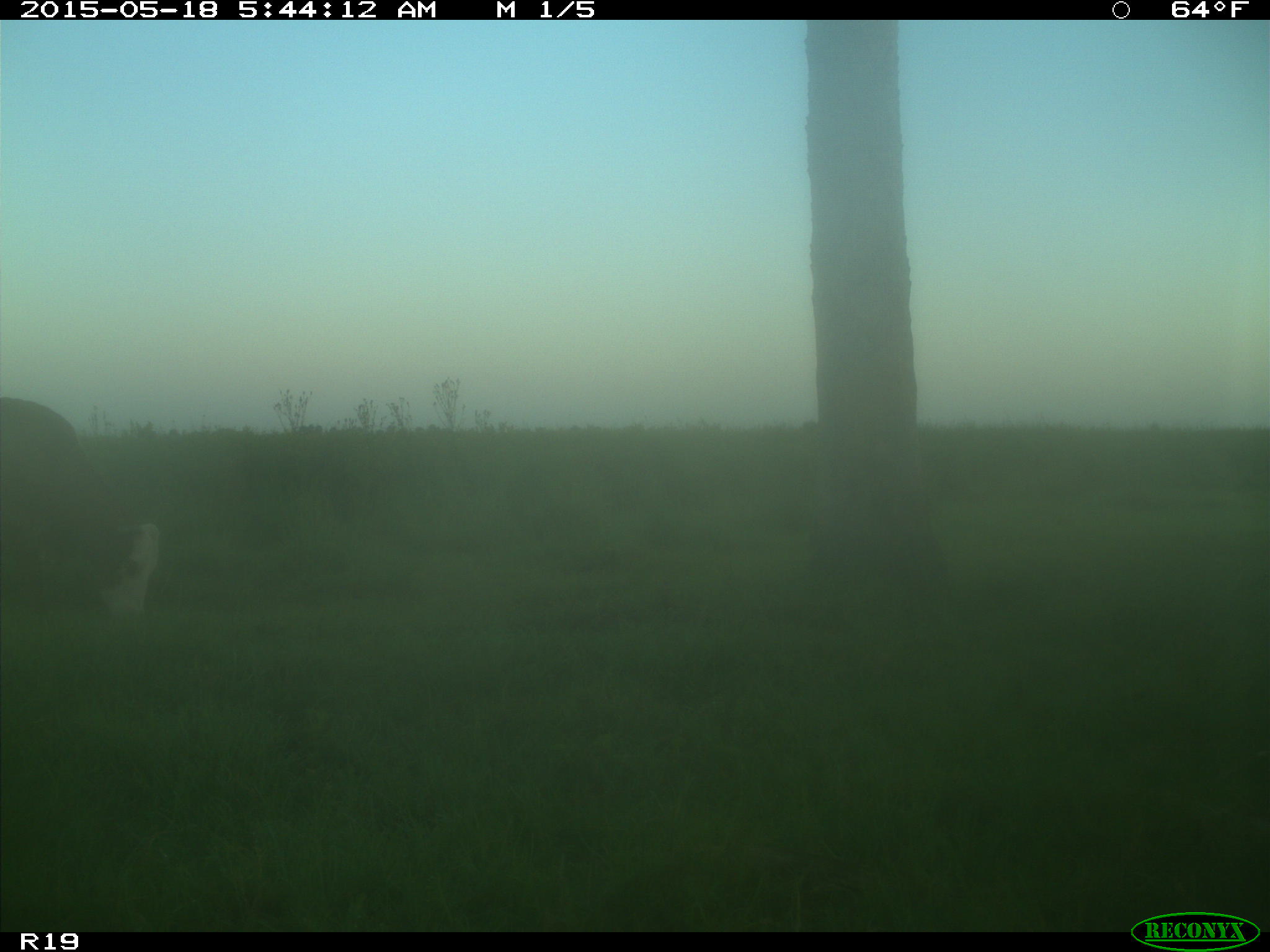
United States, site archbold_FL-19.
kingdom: Animalia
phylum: Chordata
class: Mammalia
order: Artiodactyla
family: Bovidae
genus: Bos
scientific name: Bos taurus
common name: domestic cow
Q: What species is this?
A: Bos taurus (domestic cow).